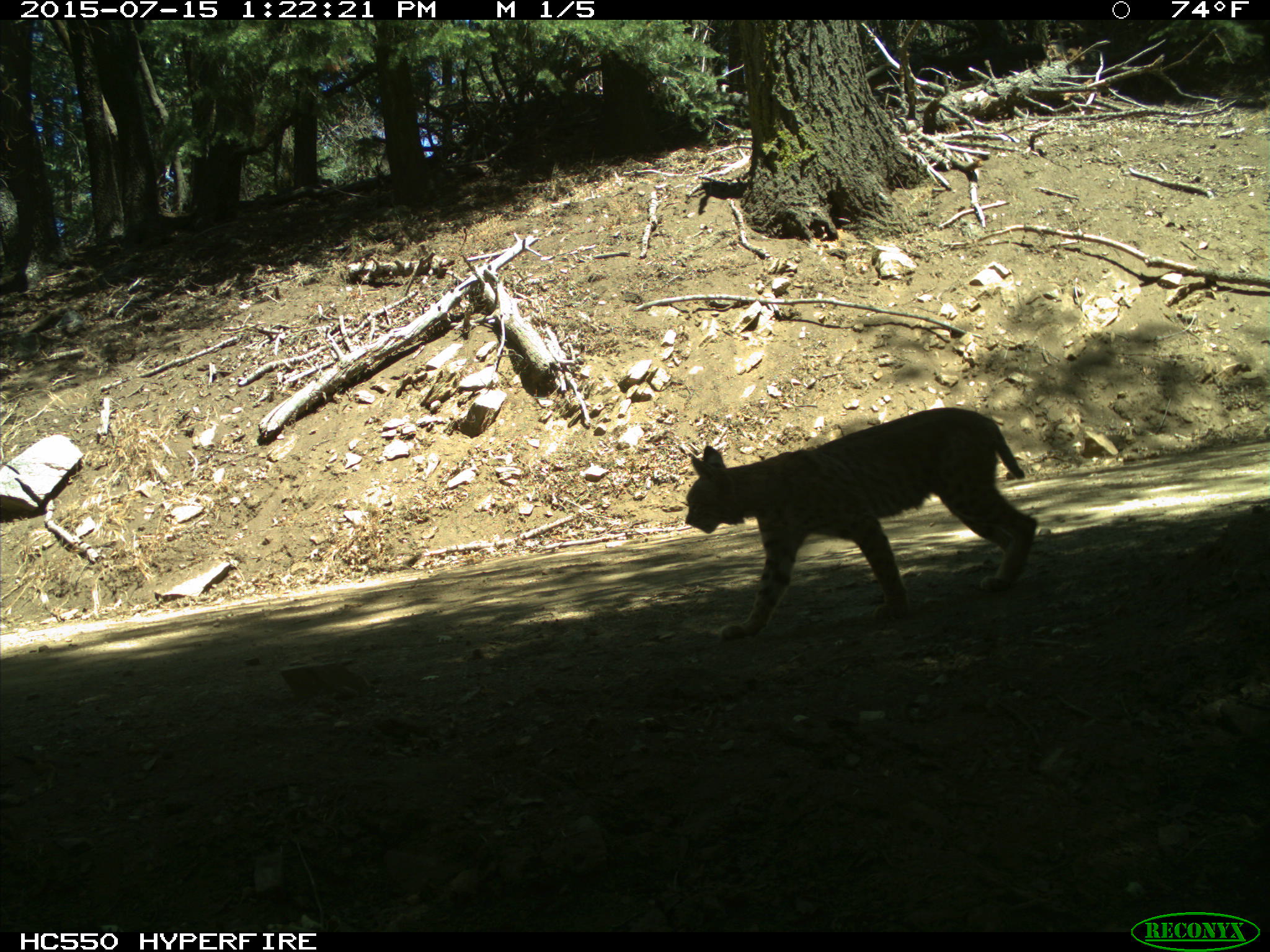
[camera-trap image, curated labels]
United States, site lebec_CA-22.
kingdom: Animalia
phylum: Chordata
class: Mammalia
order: Carnivora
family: Felidae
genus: Lynx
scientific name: Lynx rufus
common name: bobcat